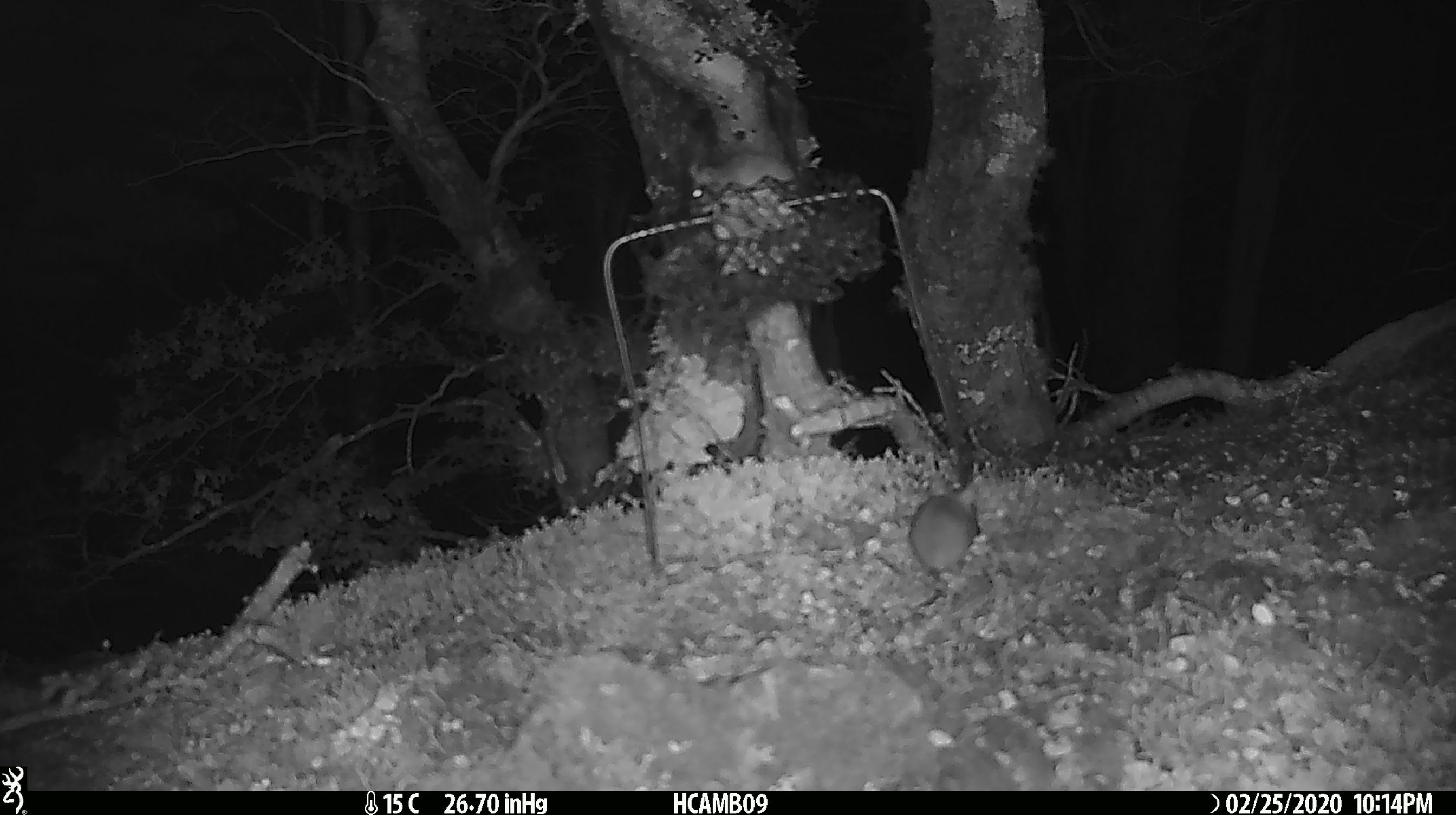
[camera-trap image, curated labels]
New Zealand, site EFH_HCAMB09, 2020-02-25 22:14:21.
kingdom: Animalia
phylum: Chordata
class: Mammalia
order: Rodentia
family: Muridae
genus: Mus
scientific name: Mus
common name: mouse